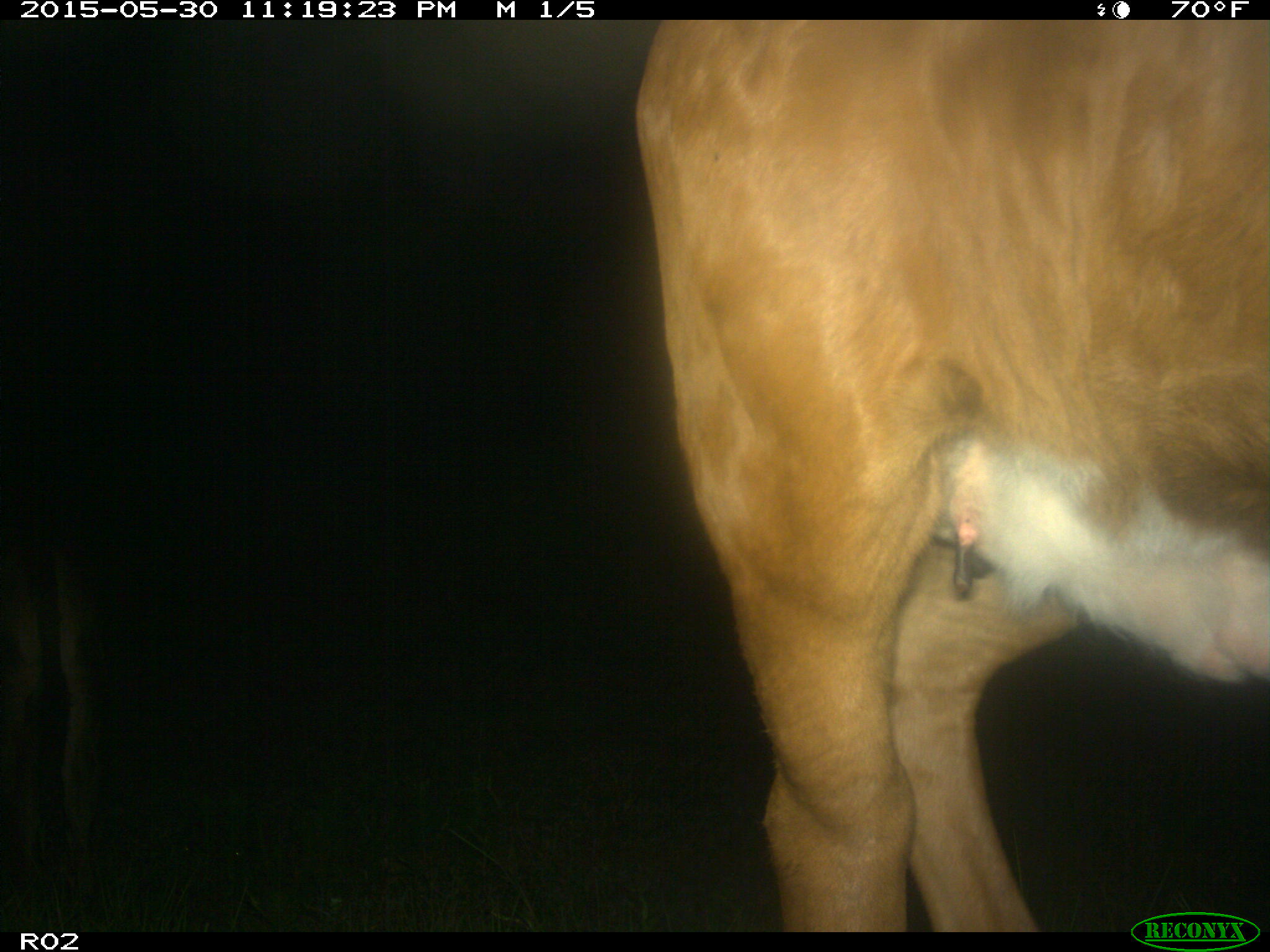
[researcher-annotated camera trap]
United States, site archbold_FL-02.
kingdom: Animalia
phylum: Chordata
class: Mammalia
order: Artiodactyla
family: Bovidae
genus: Bos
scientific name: Bos taurus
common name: domestic cow